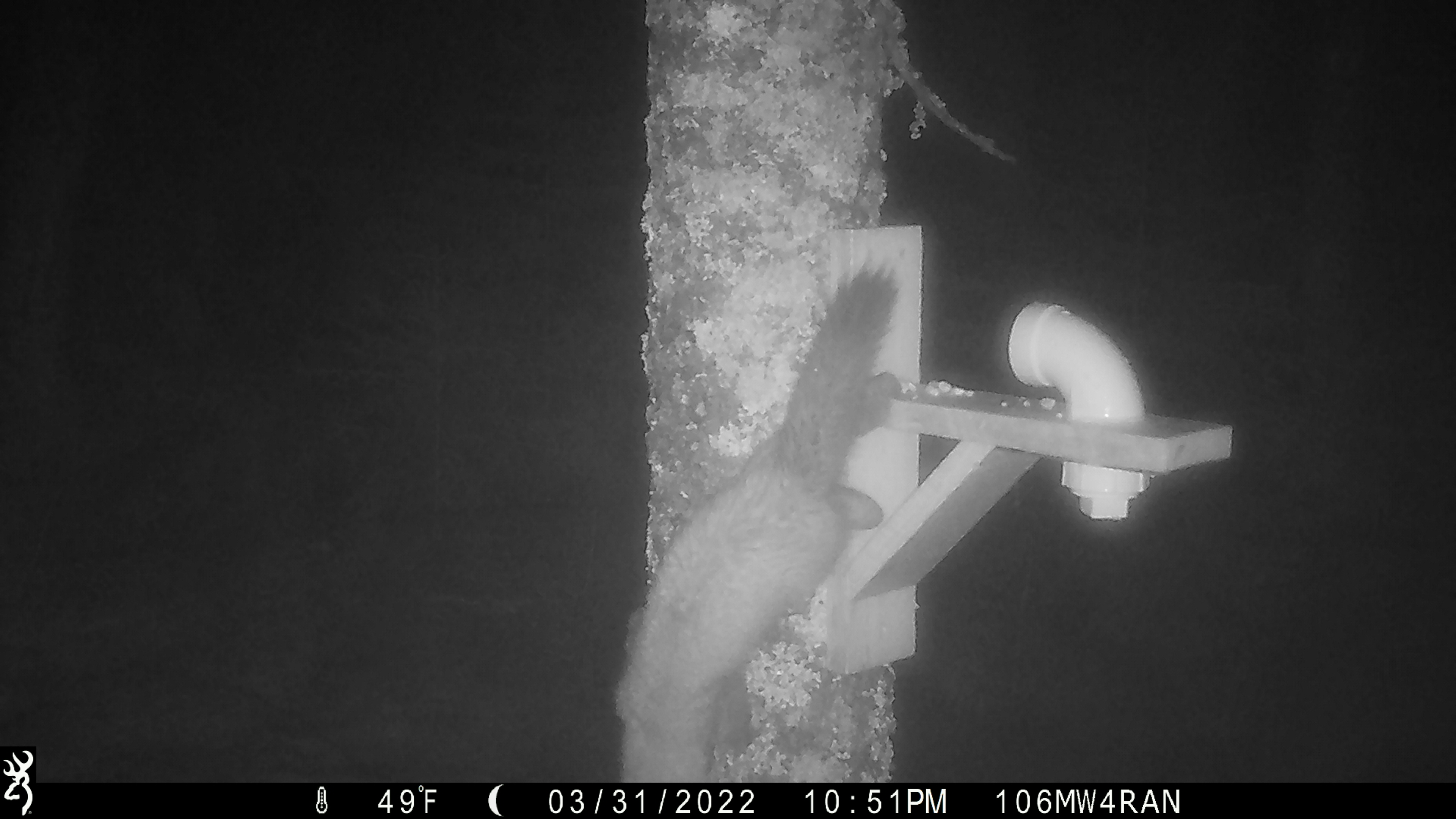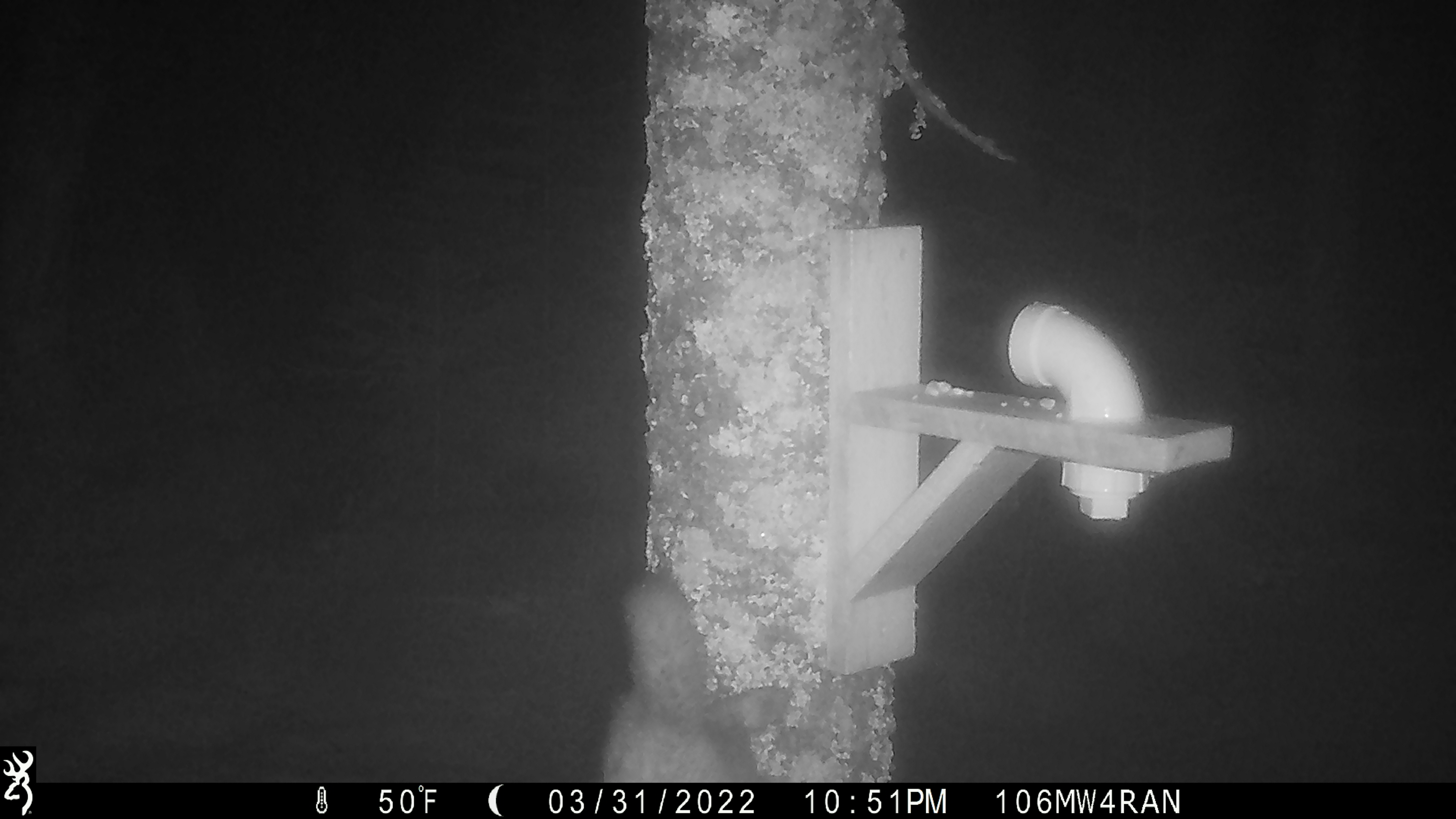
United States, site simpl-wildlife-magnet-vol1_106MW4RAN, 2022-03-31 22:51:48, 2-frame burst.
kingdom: Animalia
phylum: Chordata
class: Mammalia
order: Carnivora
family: Mustelidae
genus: Martes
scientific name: Martes americana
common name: american marten